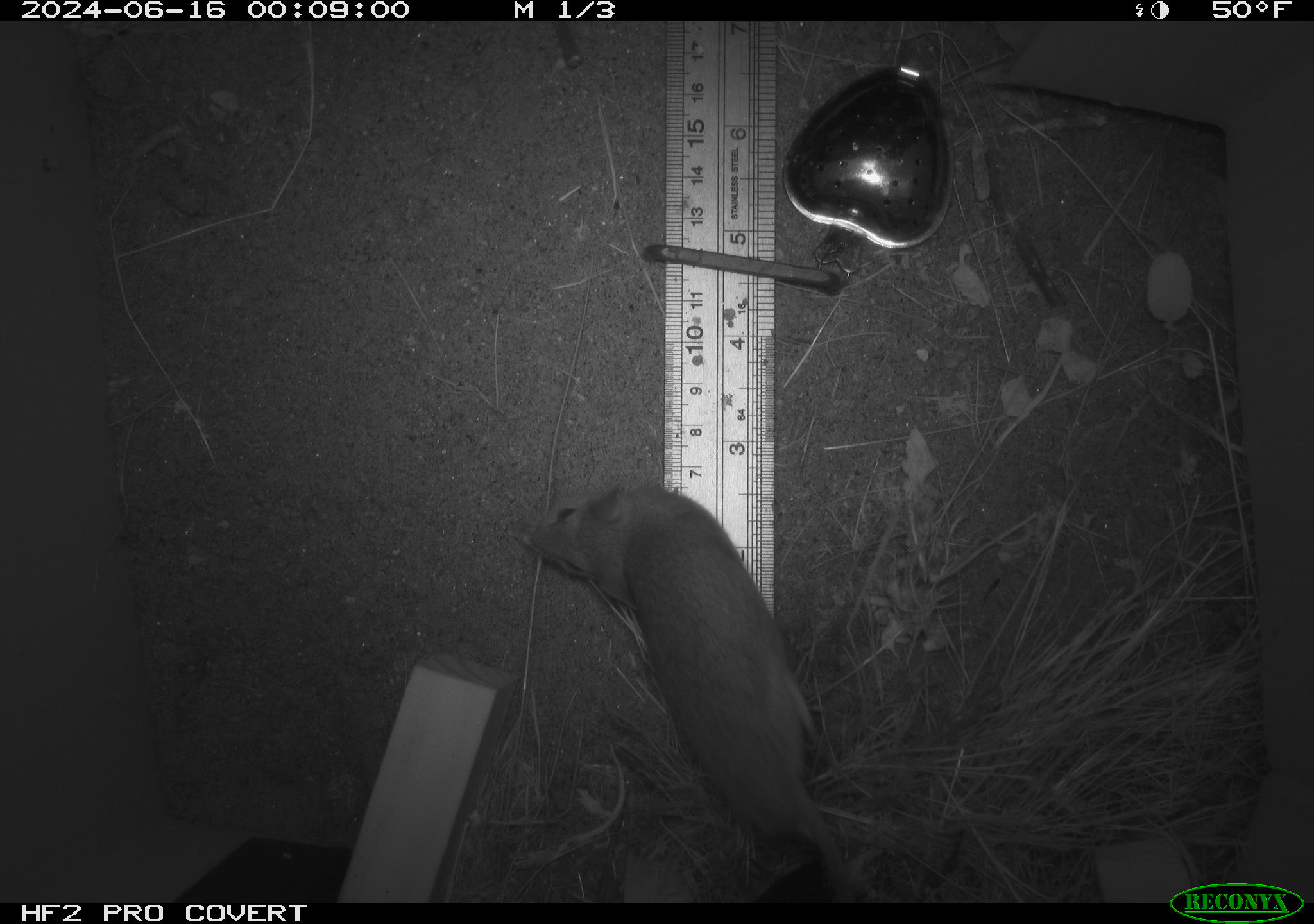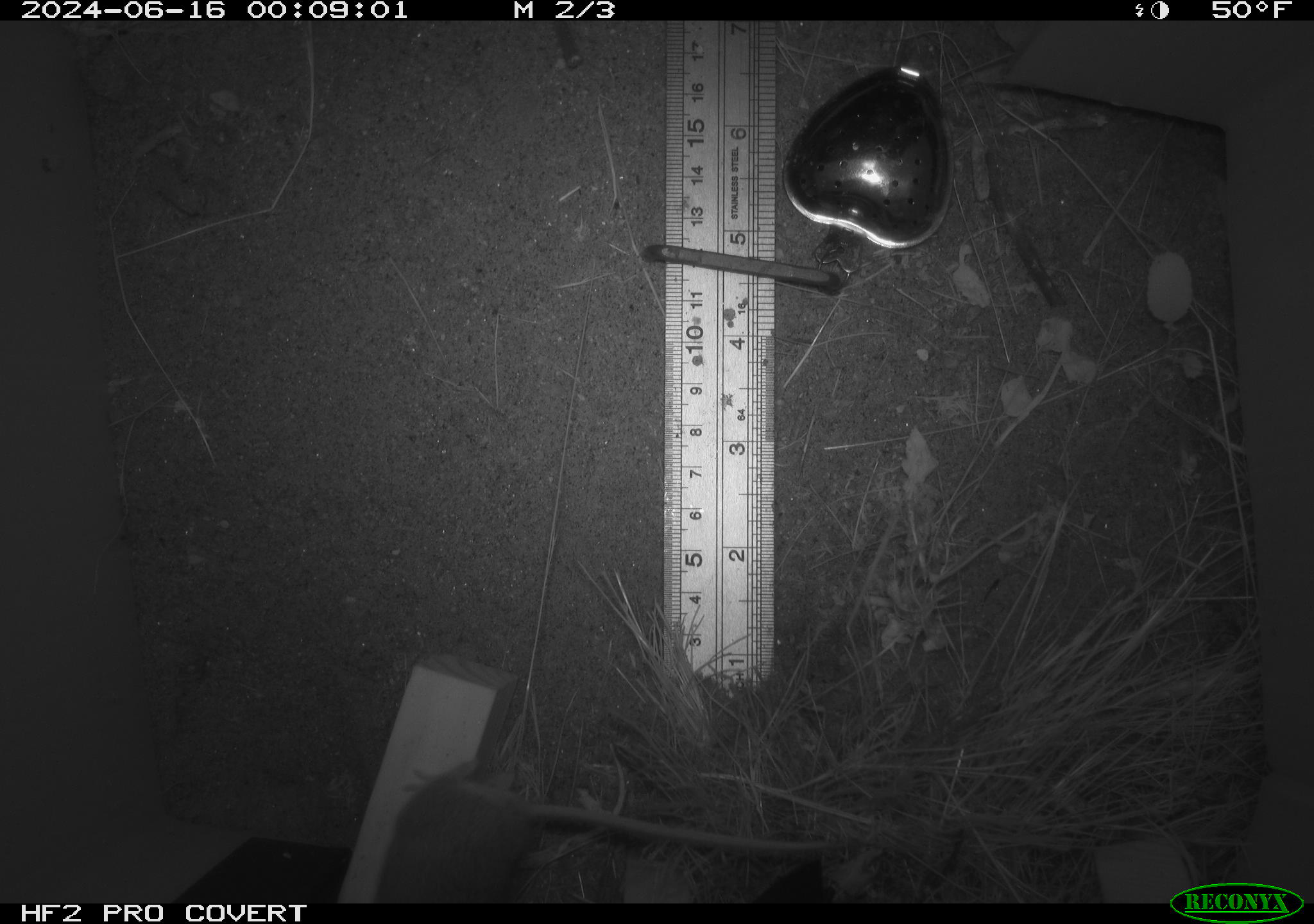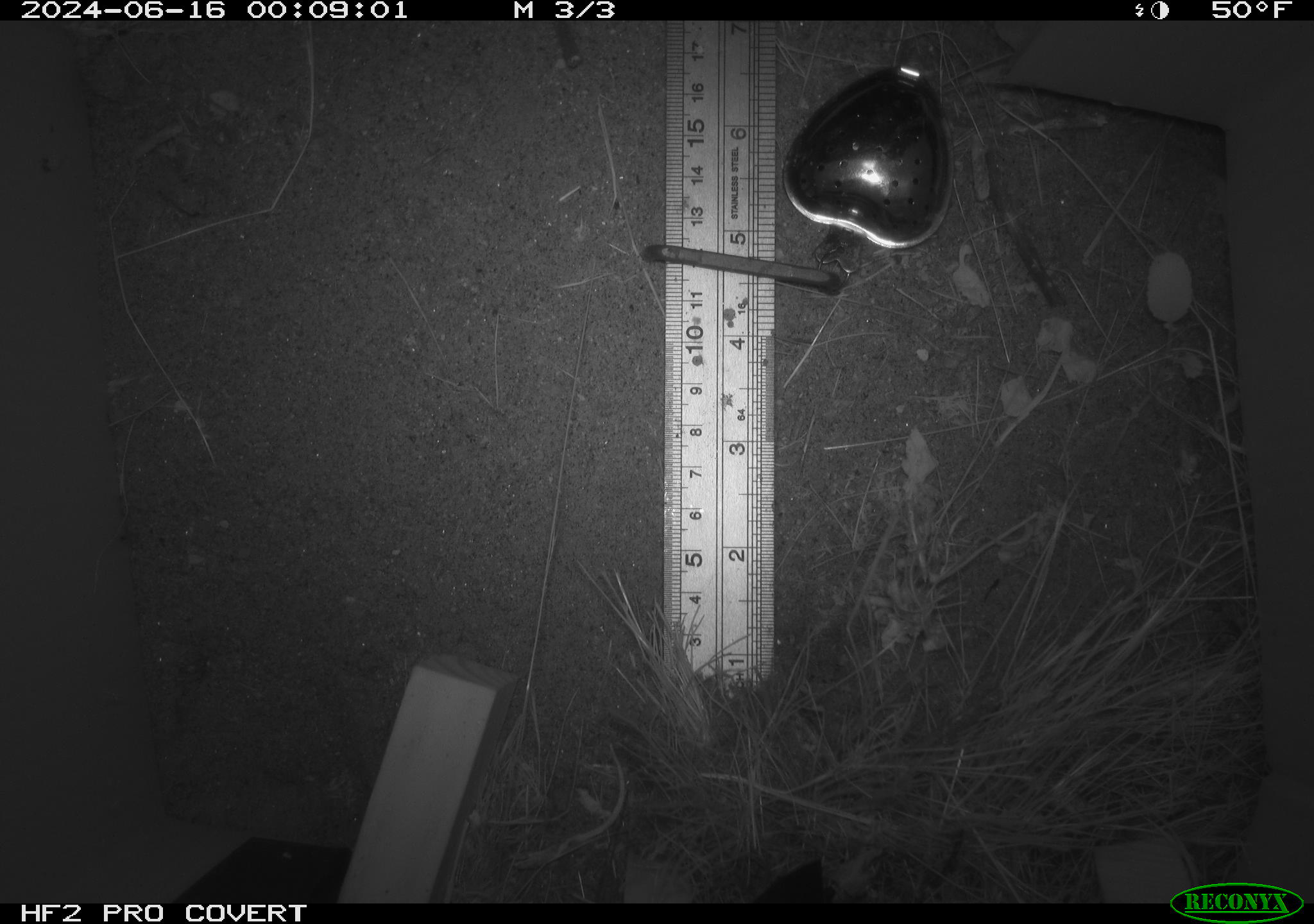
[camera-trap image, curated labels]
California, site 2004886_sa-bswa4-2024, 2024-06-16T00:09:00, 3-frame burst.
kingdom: Animalia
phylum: Chordata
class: Mammalia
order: Rodentia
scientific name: Rodentia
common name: rodent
Rodent (Rodentia).